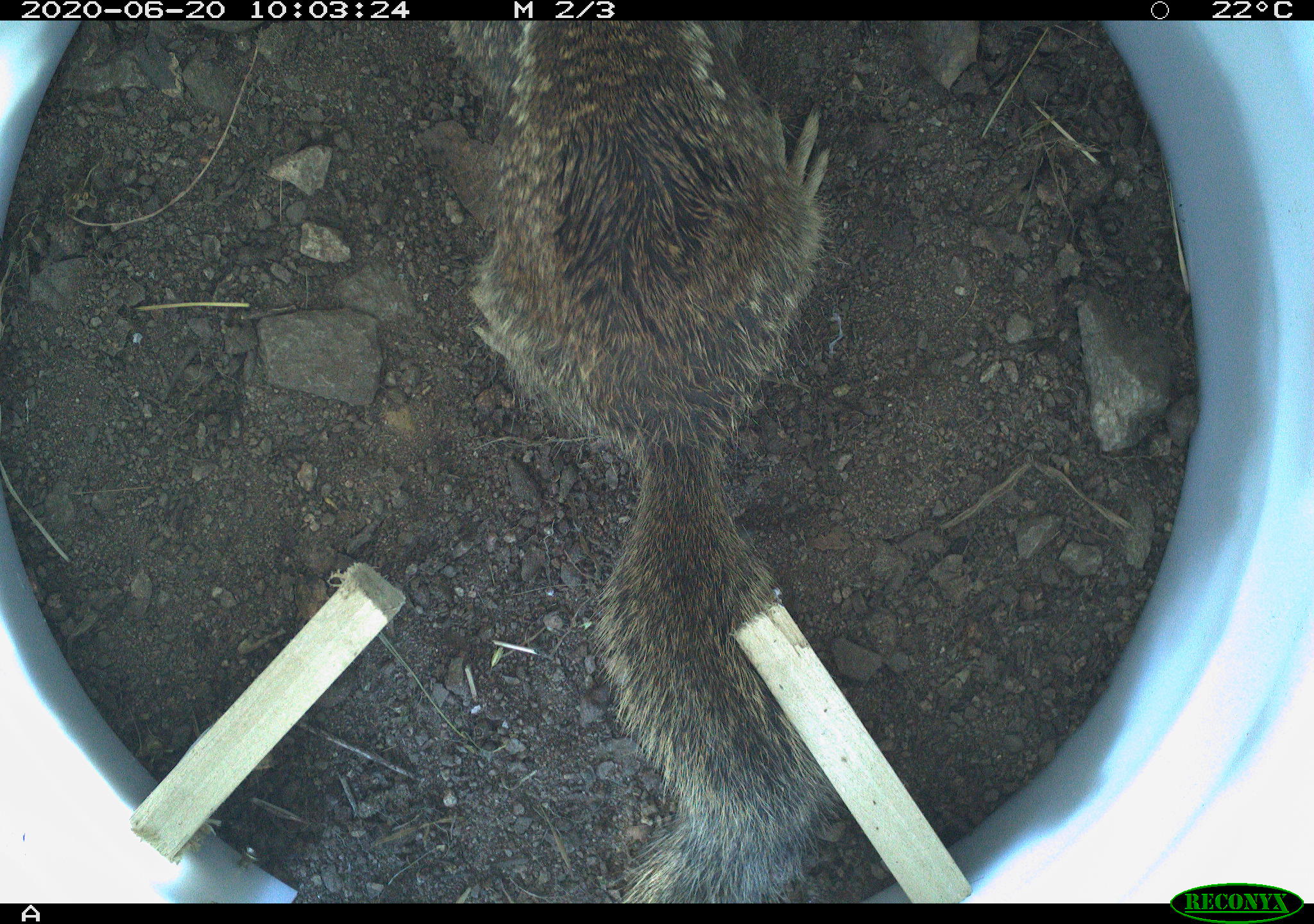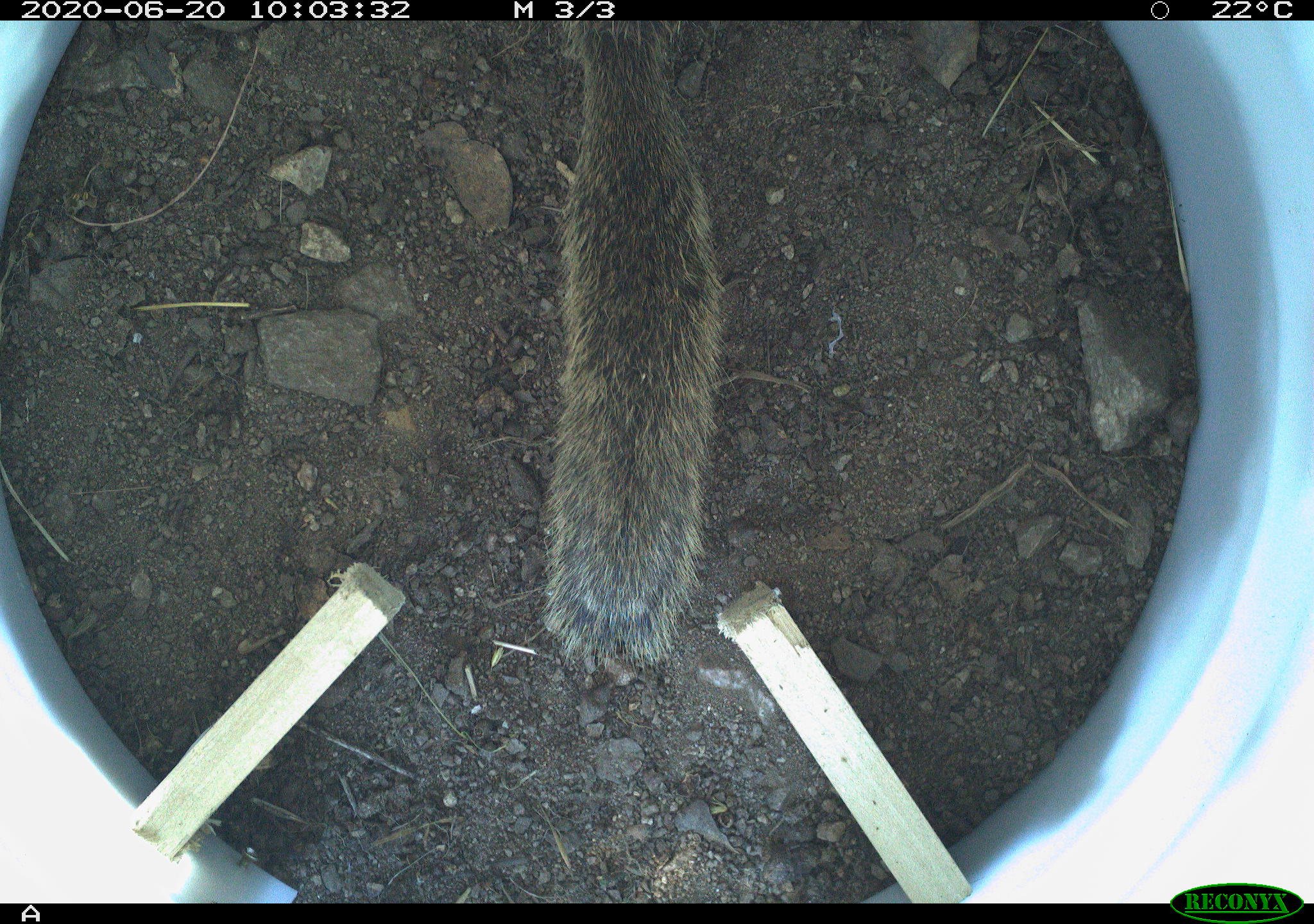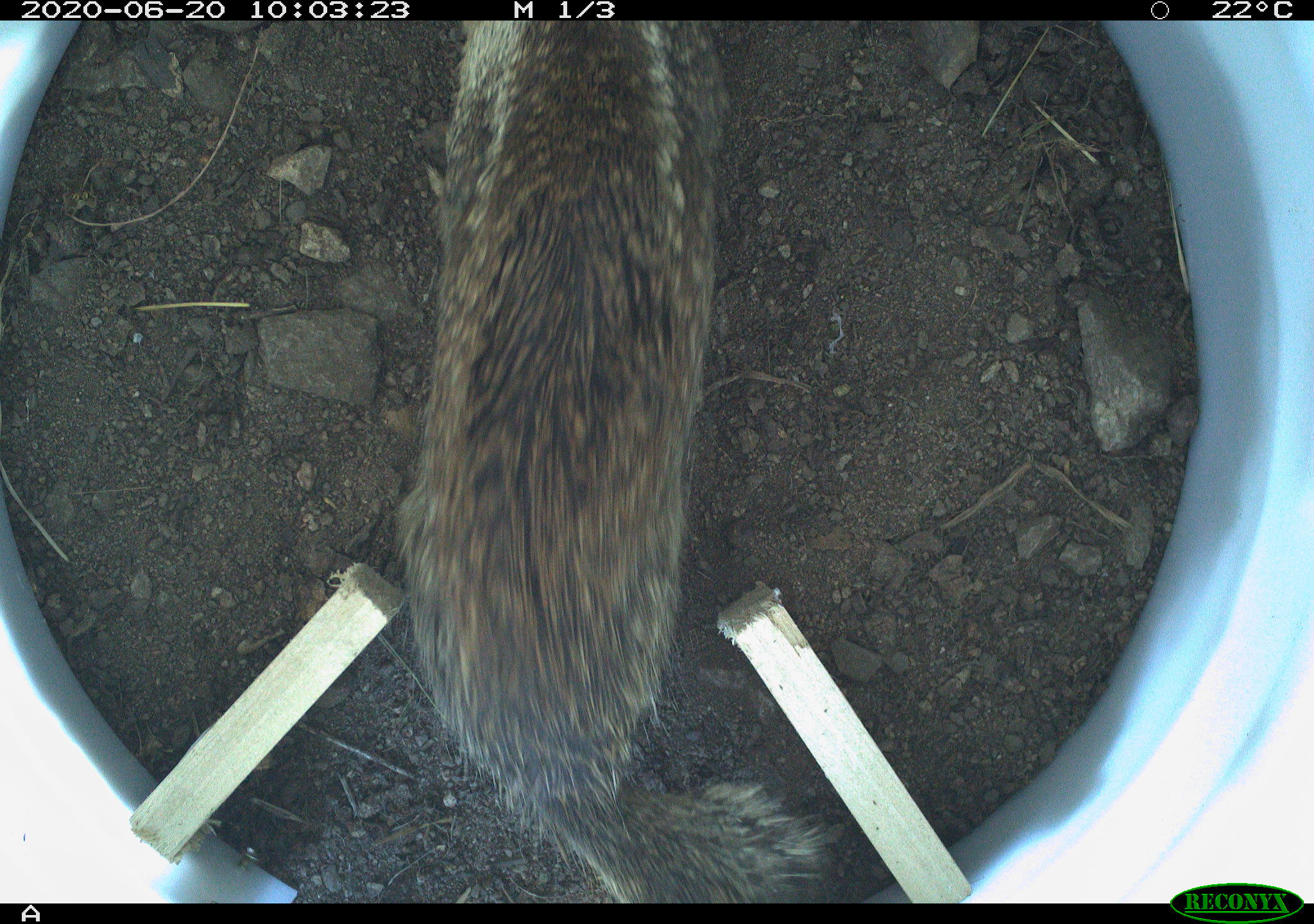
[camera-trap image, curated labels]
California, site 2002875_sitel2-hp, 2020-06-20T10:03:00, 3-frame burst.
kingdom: Animalia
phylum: Chordata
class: Mammalia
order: Rodentia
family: Sciuridae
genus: Otospermophilus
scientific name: Otospermophilus beecheyi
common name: california ground squirrel